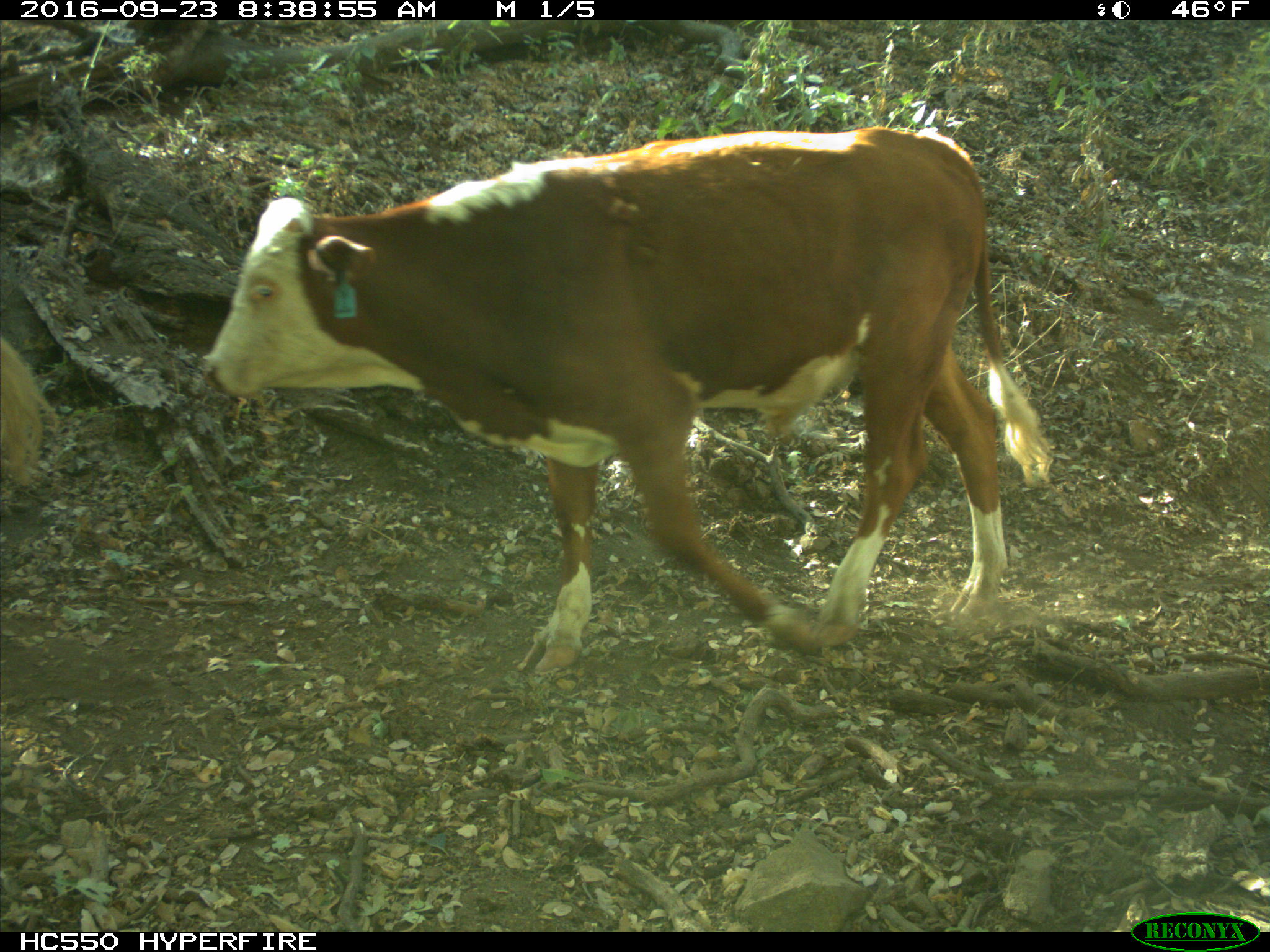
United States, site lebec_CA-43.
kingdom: Animalia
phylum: Chordata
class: Mammalia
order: Artiodactyla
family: Bovidae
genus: Bos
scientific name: Bos taurus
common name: domestic cow